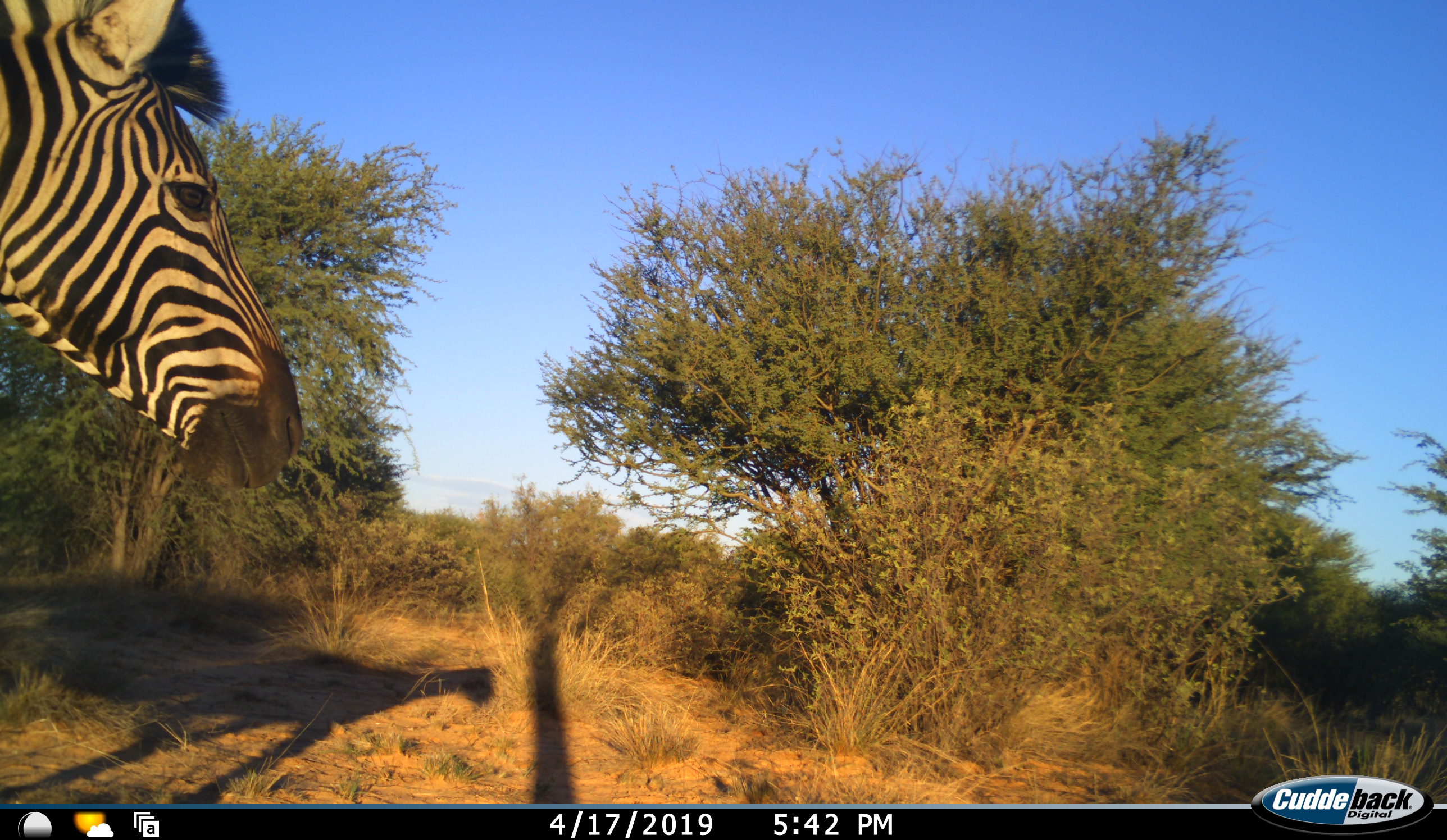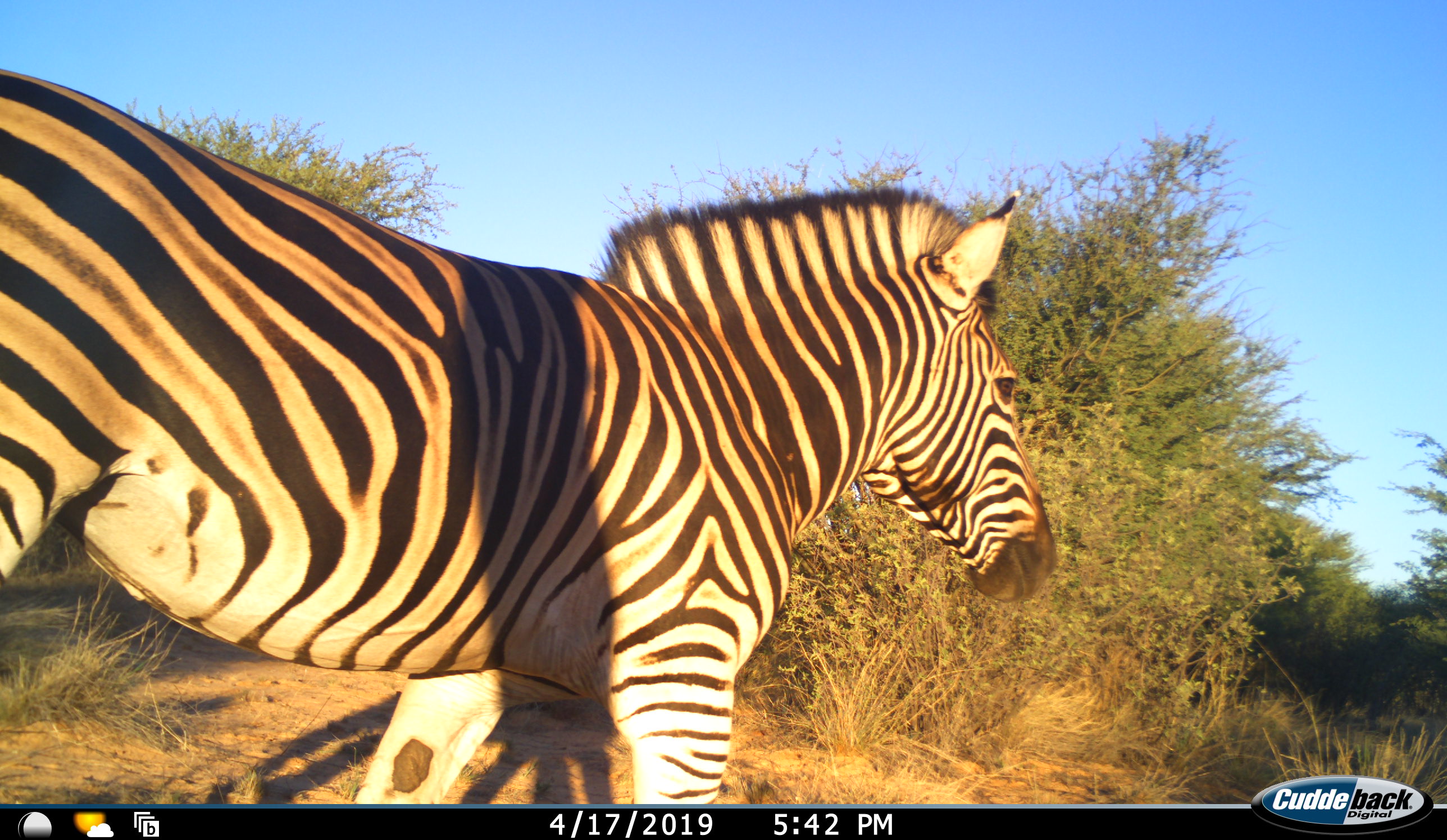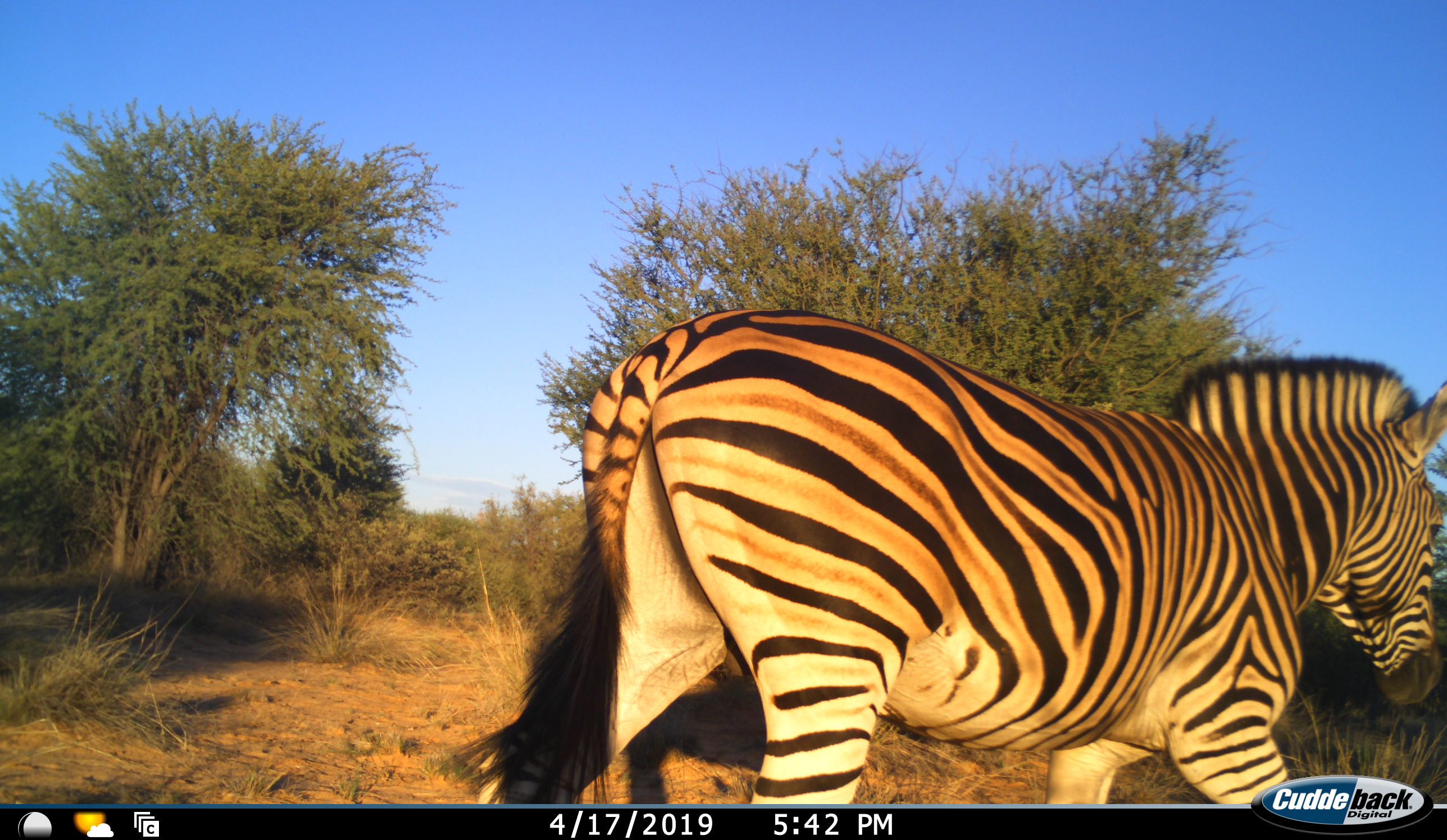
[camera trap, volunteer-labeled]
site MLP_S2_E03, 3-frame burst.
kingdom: Animalia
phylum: Chordata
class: Mammalia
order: Perissodactyla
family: Equidae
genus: Equus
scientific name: Equus quagga burchellii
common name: burchell's zebra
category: zebraburchells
Zebraburchells (burchell's zebra) (Equus quagga burchellii), count 1. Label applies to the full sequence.